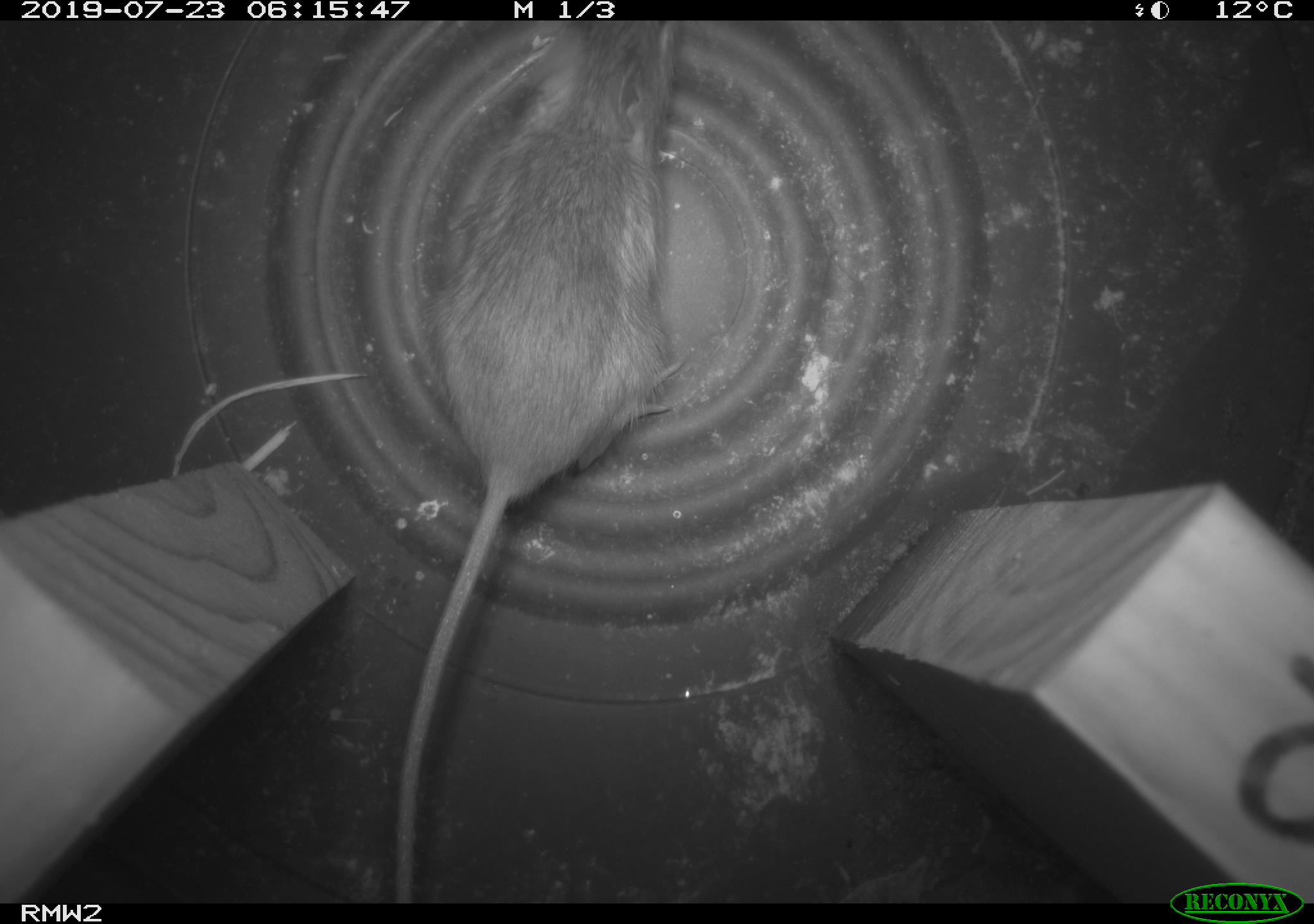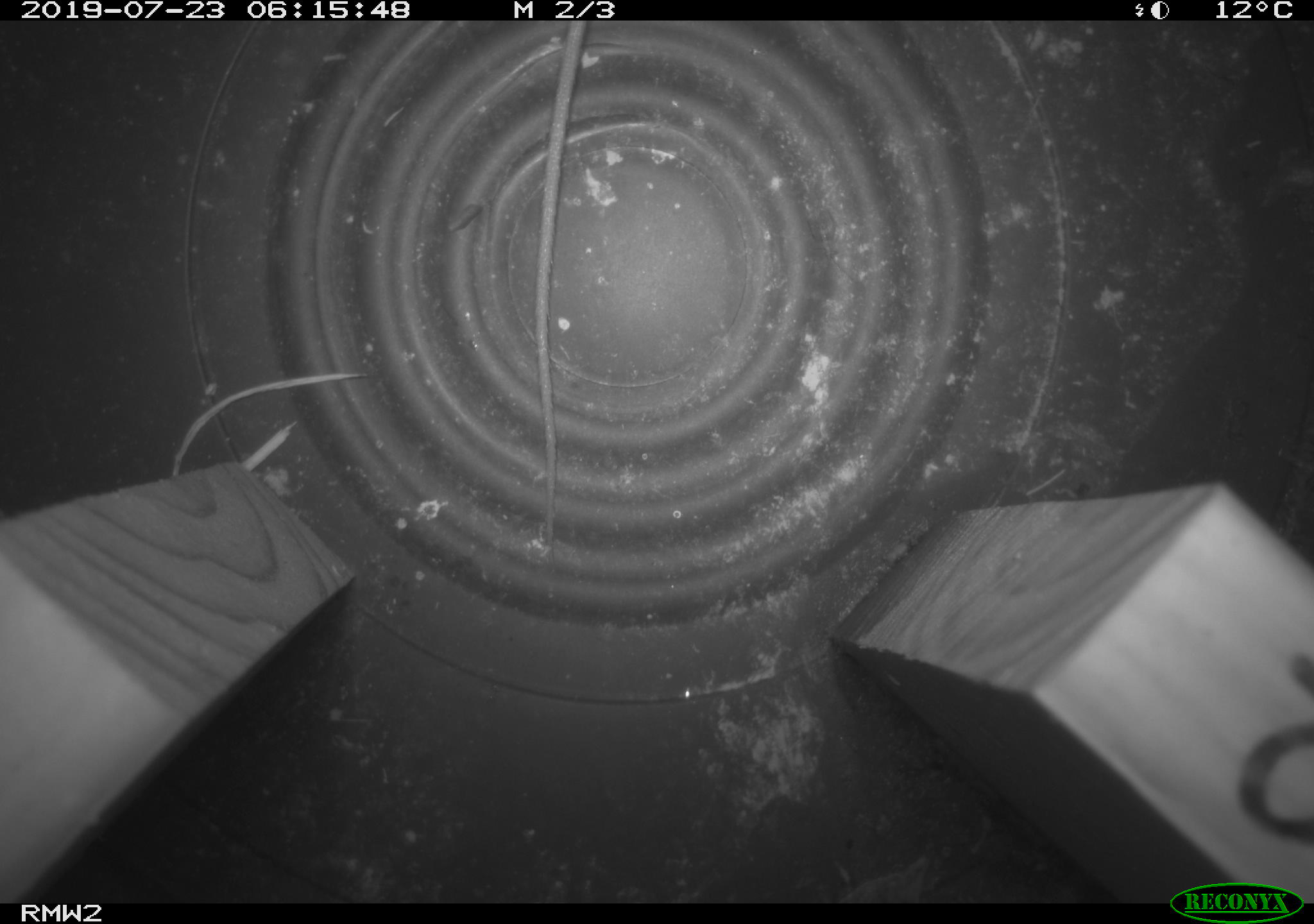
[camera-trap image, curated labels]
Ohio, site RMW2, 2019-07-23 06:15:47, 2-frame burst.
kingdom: Animalia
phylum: Chordata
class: Mammalia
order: Rodentia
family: Zapodidae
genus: Napaeozapus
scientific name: Napaeozapus insignis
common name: woodland jumping mouse